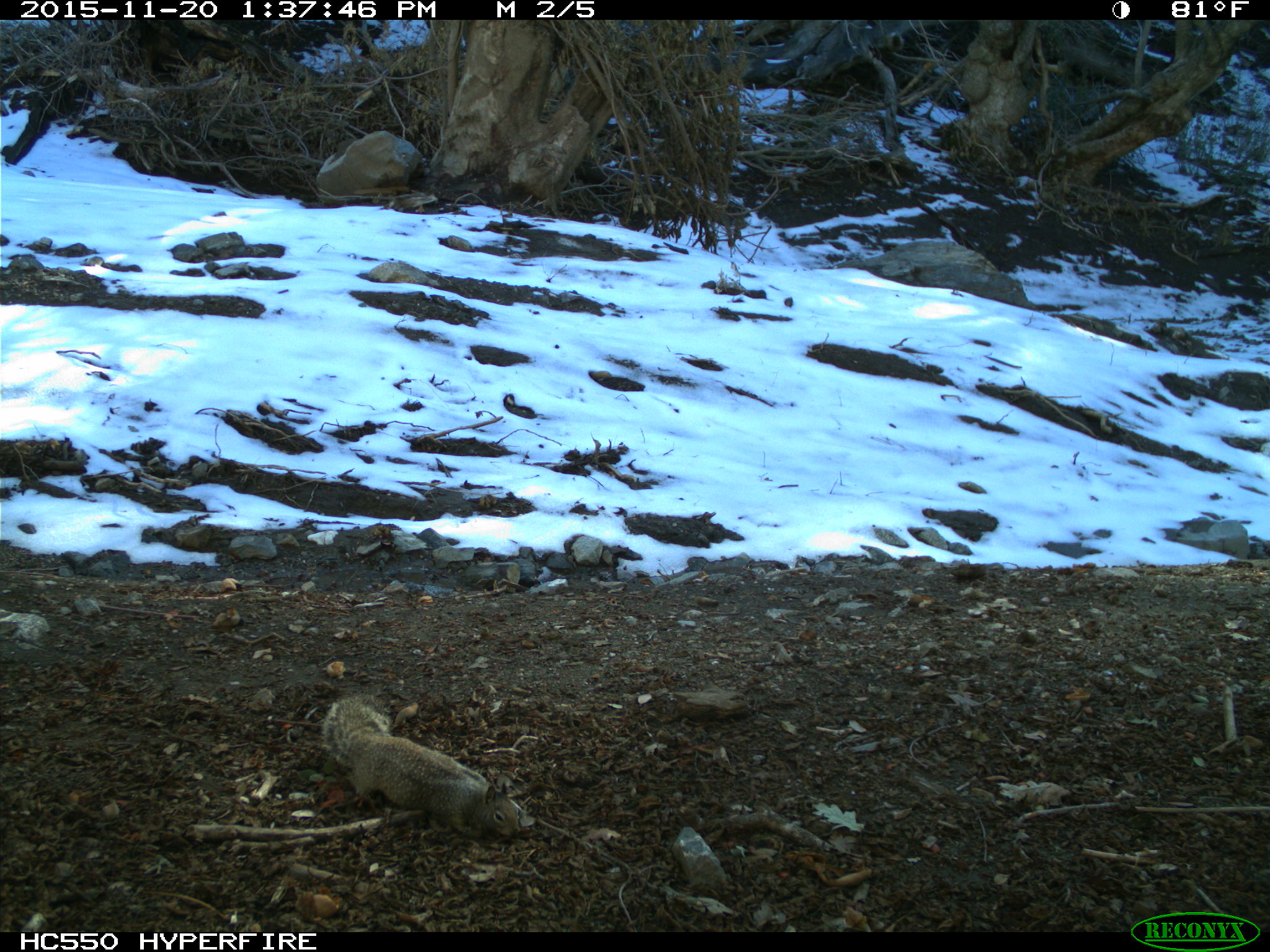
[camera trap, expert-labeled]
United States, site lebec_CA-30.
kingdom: Animalia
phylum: Chordata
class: Mammalia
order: Rodentia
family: Sciuridae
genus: Otospermophilus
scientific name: Otospermophilus beecheyi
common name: california ground squirrel